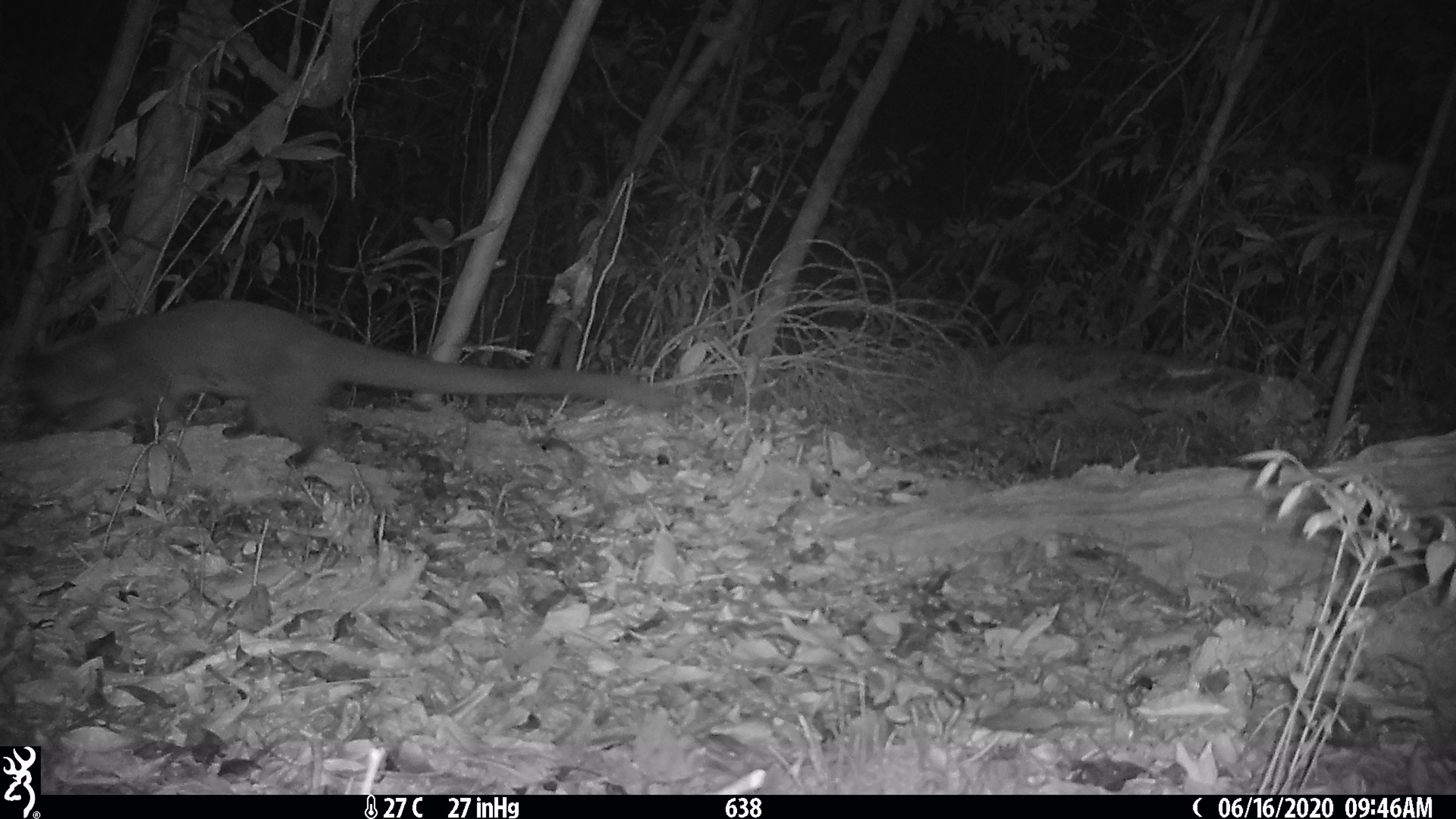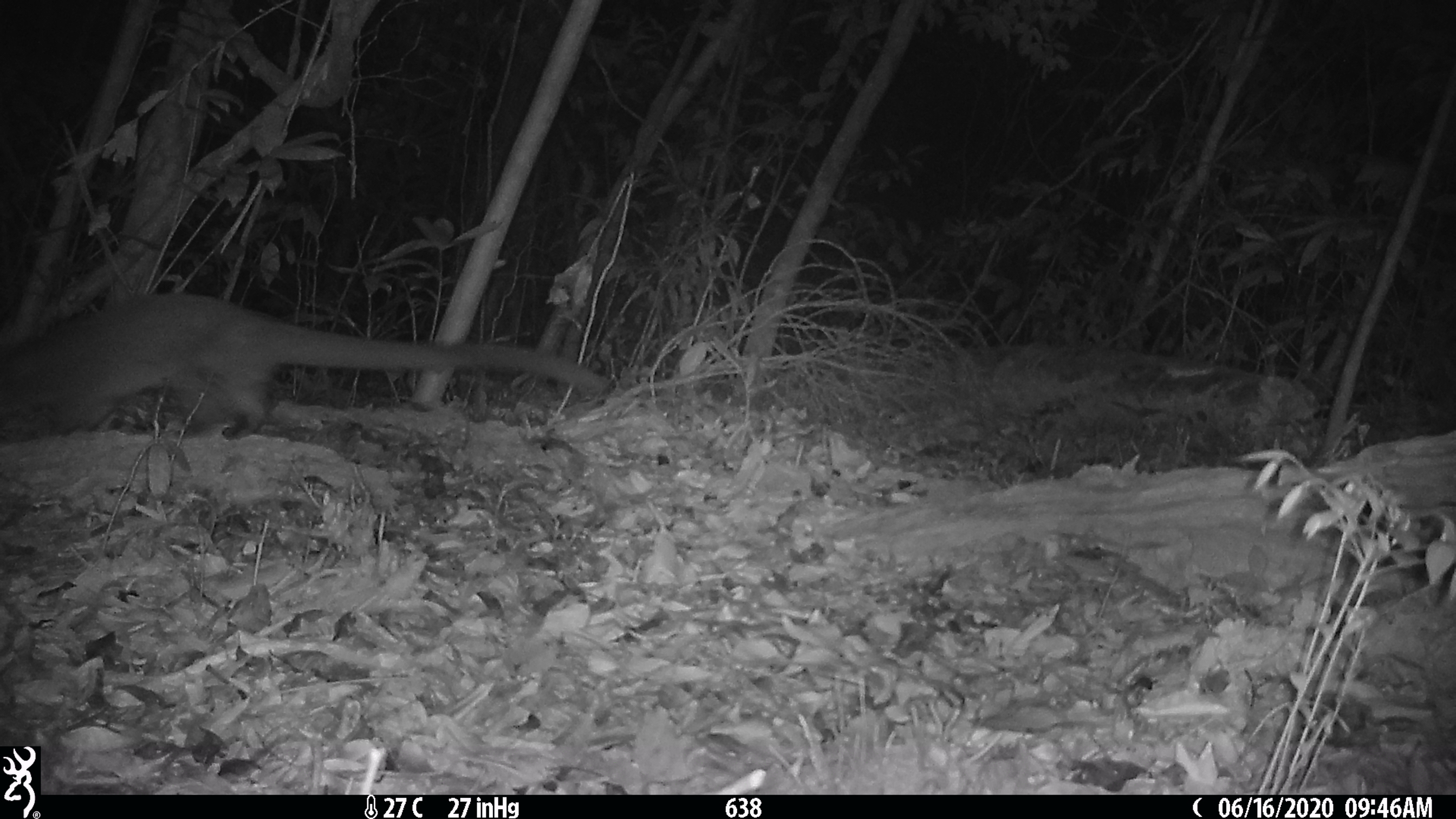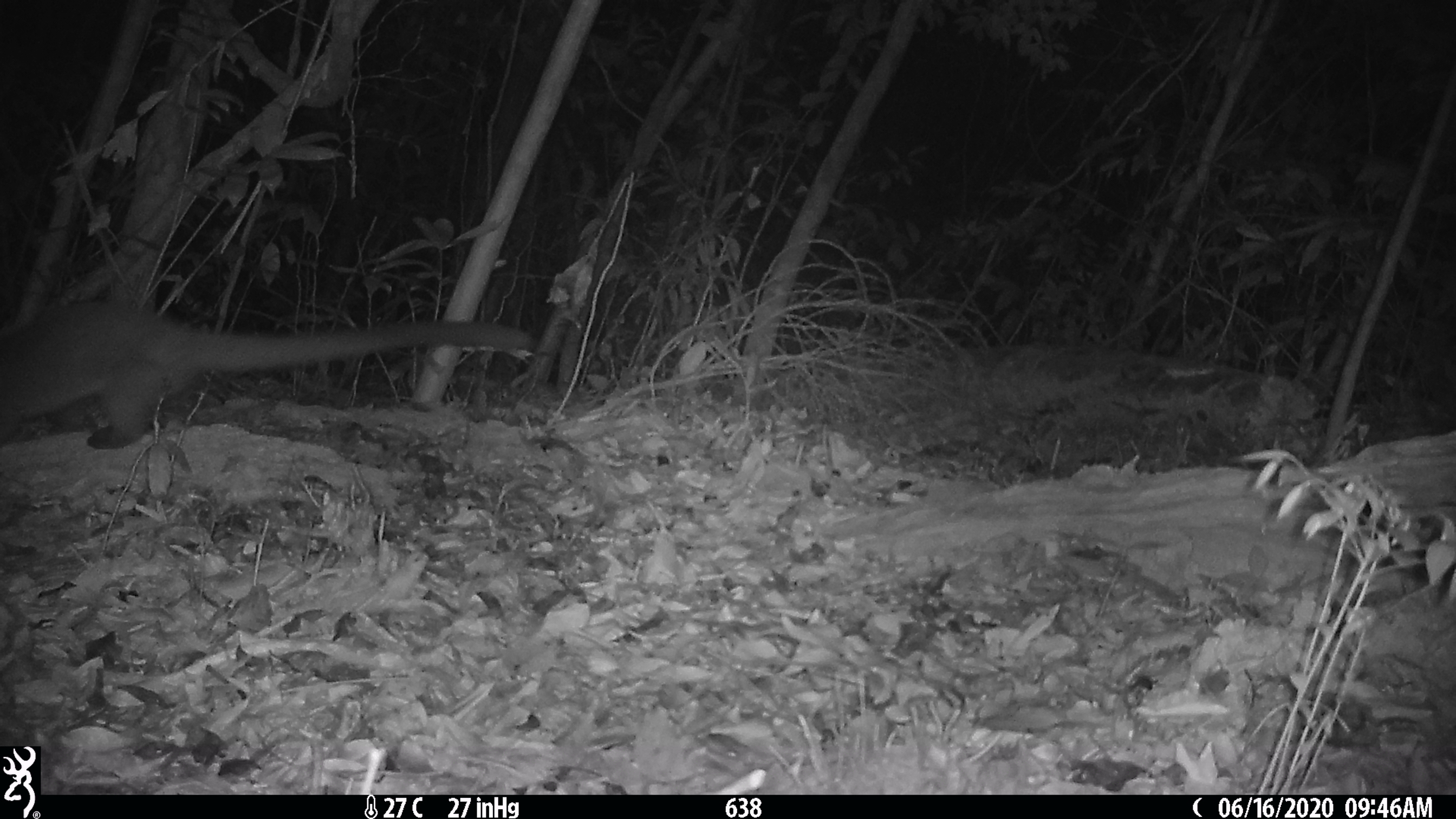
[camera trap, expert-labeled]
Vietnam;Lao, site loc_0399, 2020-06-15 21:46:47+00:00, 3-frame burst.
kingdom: Animalia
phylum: Chordata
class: Mammalia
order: Carnivora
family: Viverridae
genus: Paguma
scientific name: Paguma larvata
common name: masked palm civet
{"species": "masked palm civet (Paguma larvata)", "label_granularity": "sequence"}